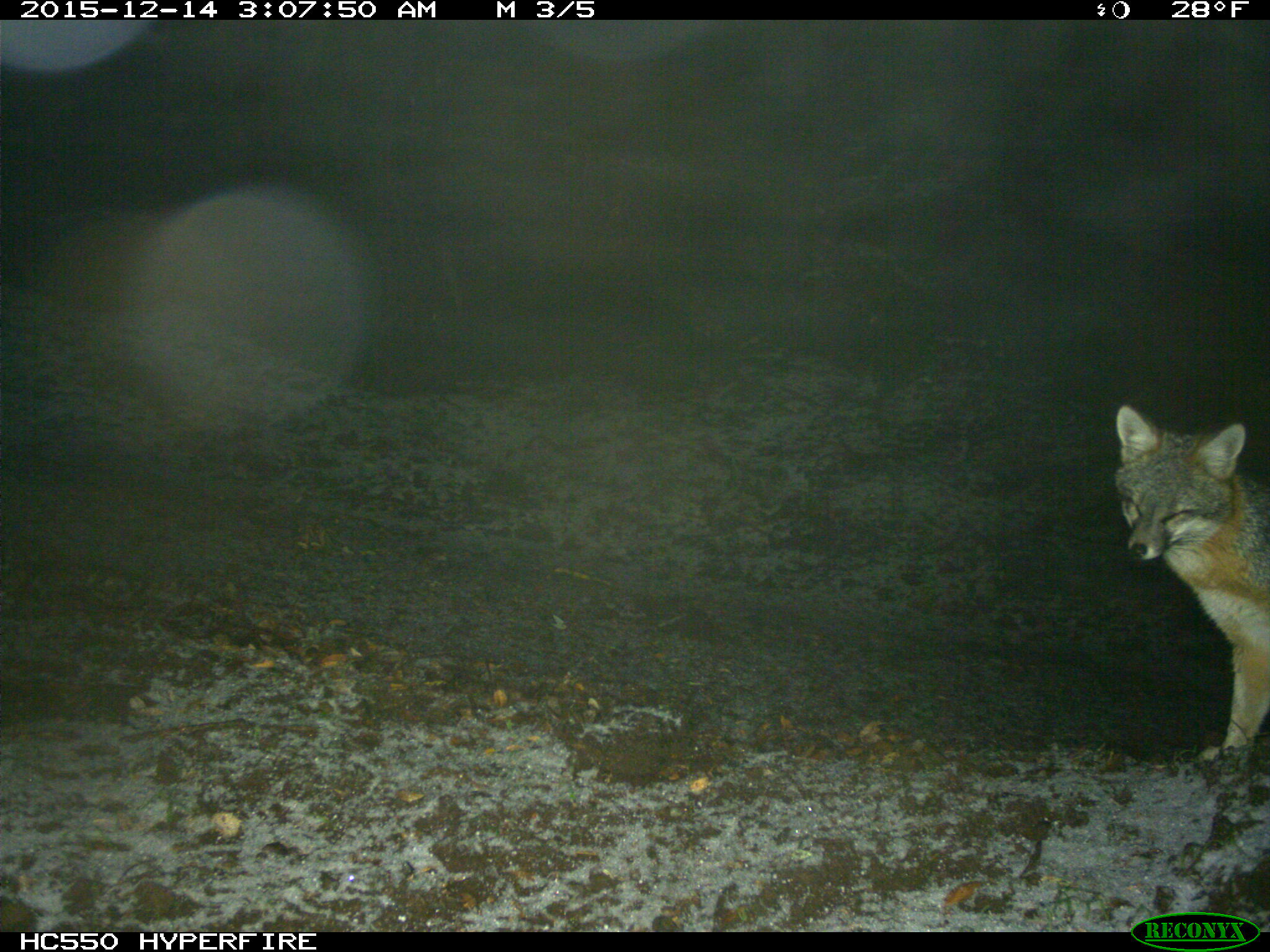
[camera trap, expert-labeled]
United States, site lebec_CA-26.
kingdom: Animalia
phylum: Chordata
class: Mammalia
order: Carnivora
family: Canidae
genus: Urocyon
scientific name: Urocyon cinereoargenteus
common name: gray fox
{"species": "Urocyon cinereoargenteus (gray fox)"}